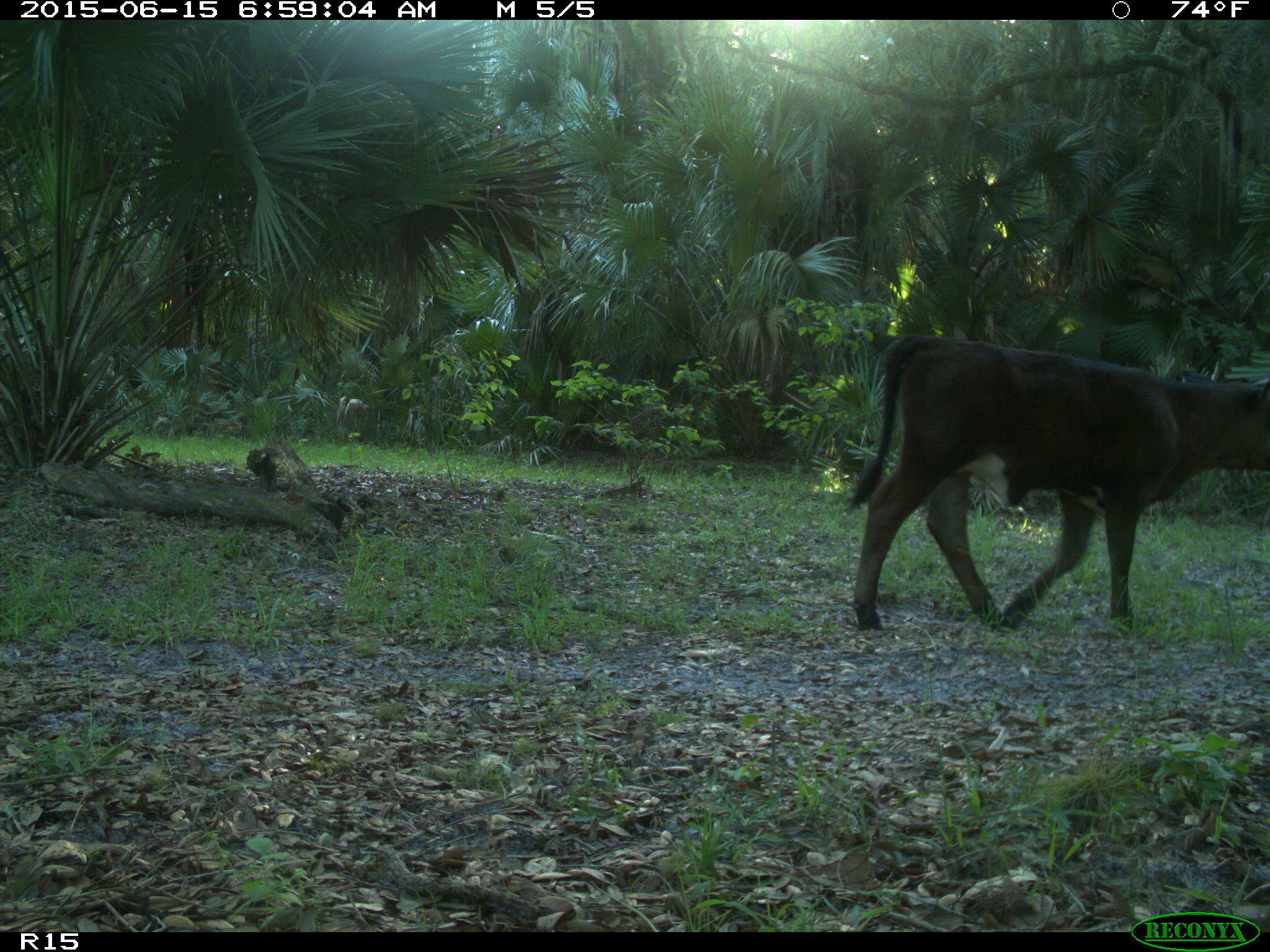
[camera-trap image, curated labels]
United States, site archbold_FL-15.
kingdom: Animalia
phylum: Chordata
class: Mammalia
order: Artiodactyla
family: Bovidae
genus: Bos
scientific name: Bos taurus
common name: domestic cow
Bos taurus (domestic cow).